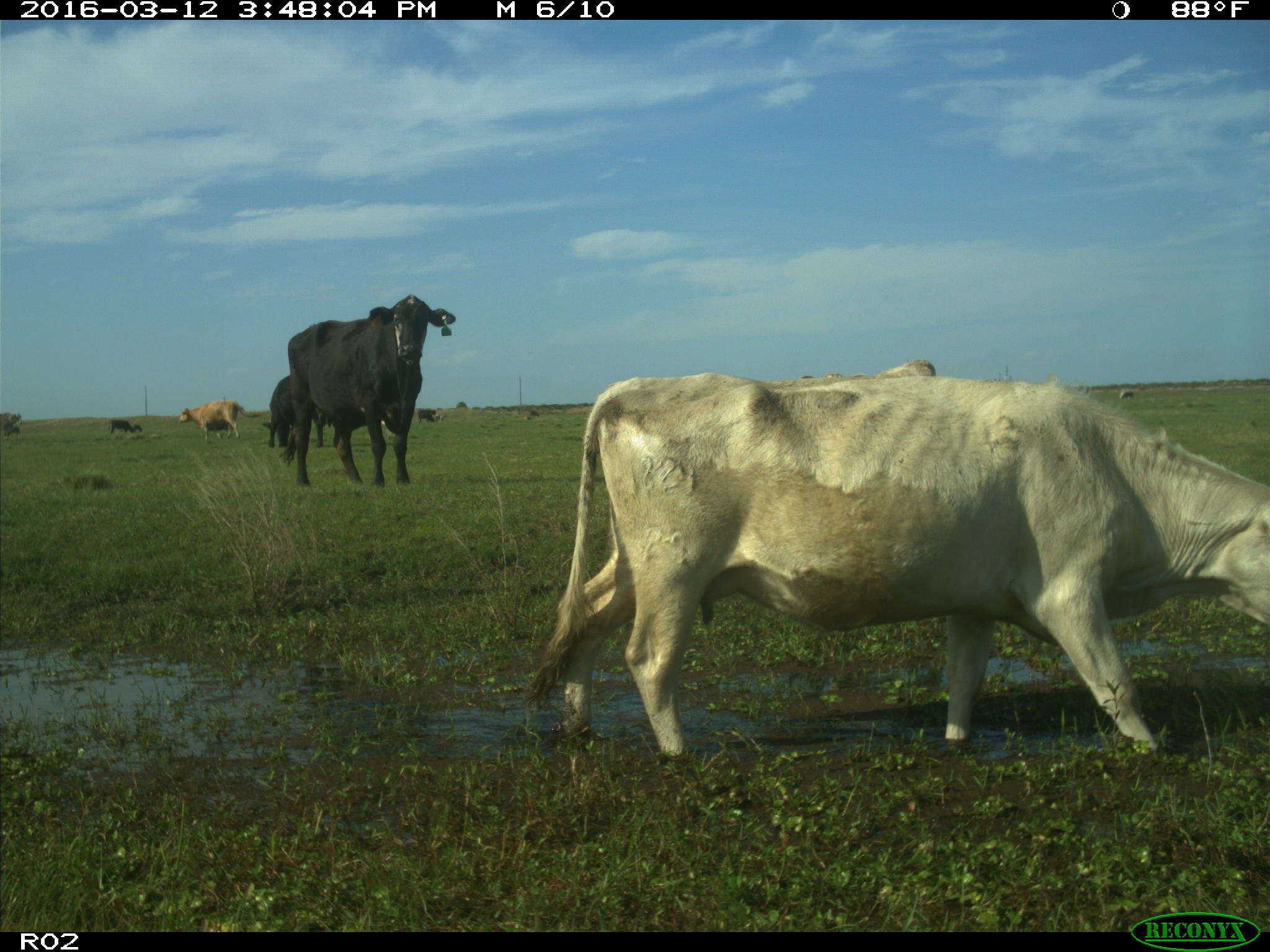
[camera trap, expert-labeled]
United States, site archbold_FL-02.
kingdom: Animalia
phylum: Chordata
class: Mammalia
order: Artiodactyla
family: Bovidae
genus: Bos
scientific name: Bos taurus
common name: domestic cow